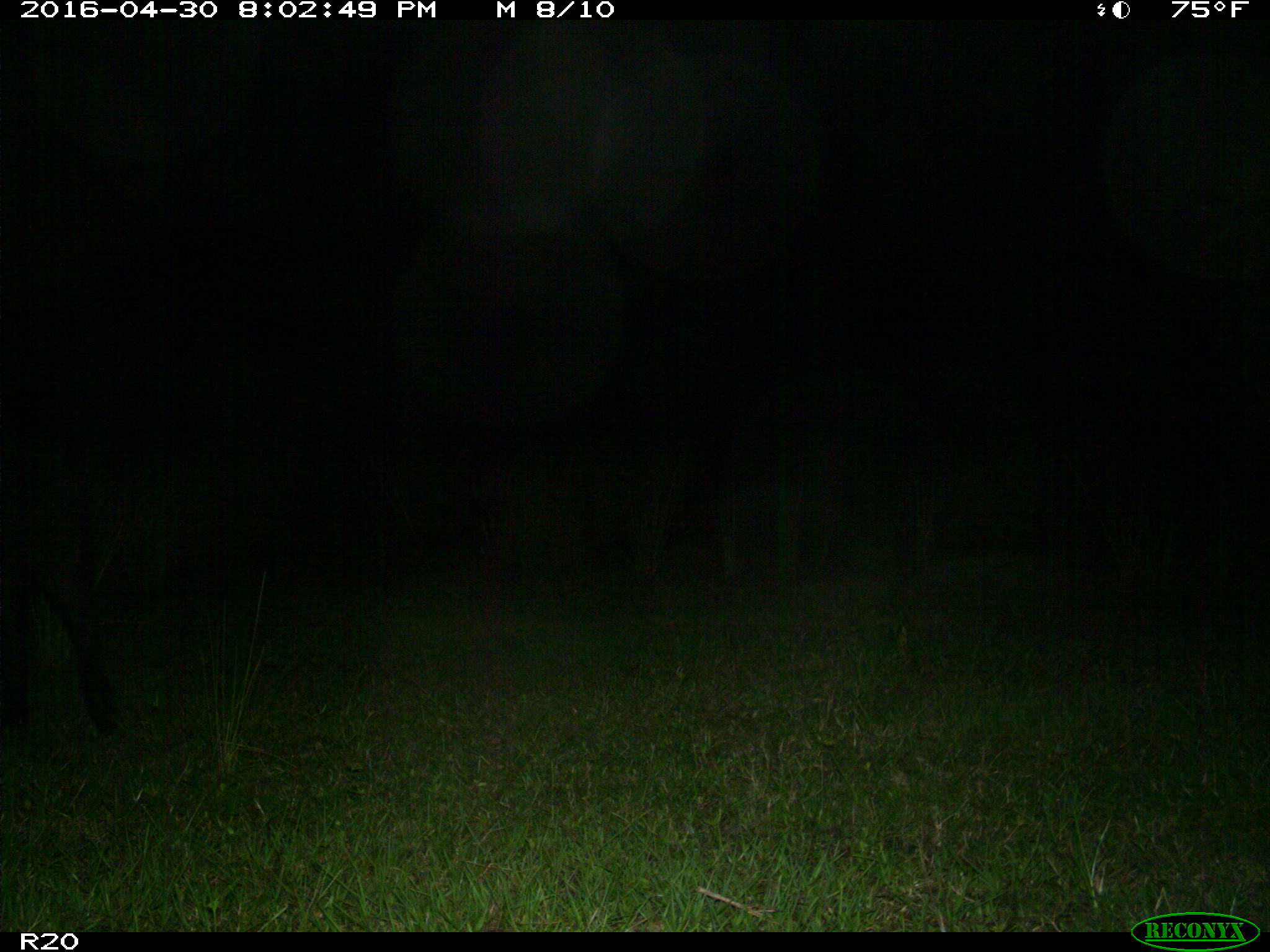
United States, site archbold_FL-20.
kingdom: Animalia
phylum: Chordata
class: Mammalia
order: Artiodactyla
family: Suidae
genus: Sus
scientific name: Sus scrofa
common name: wild boar